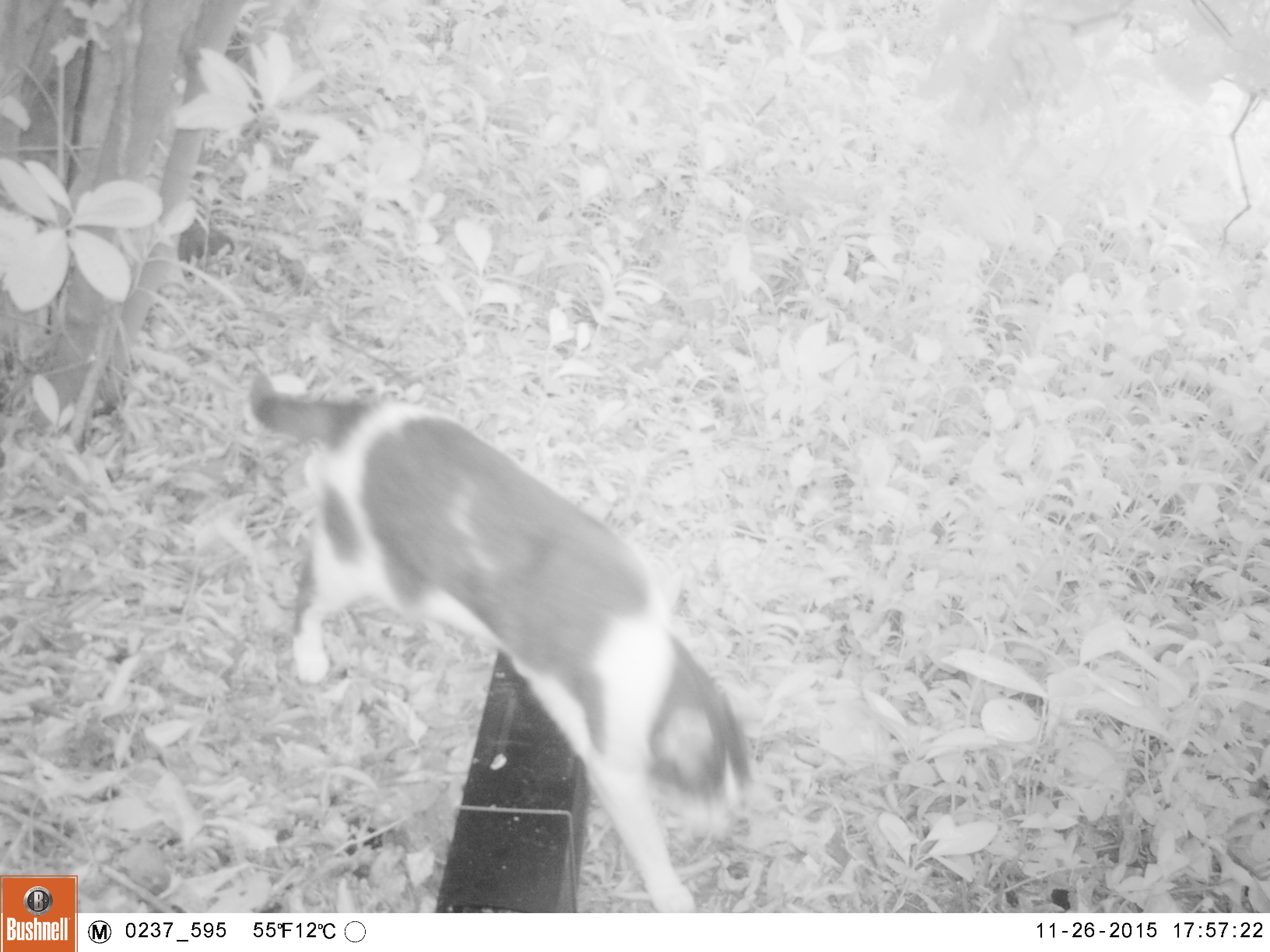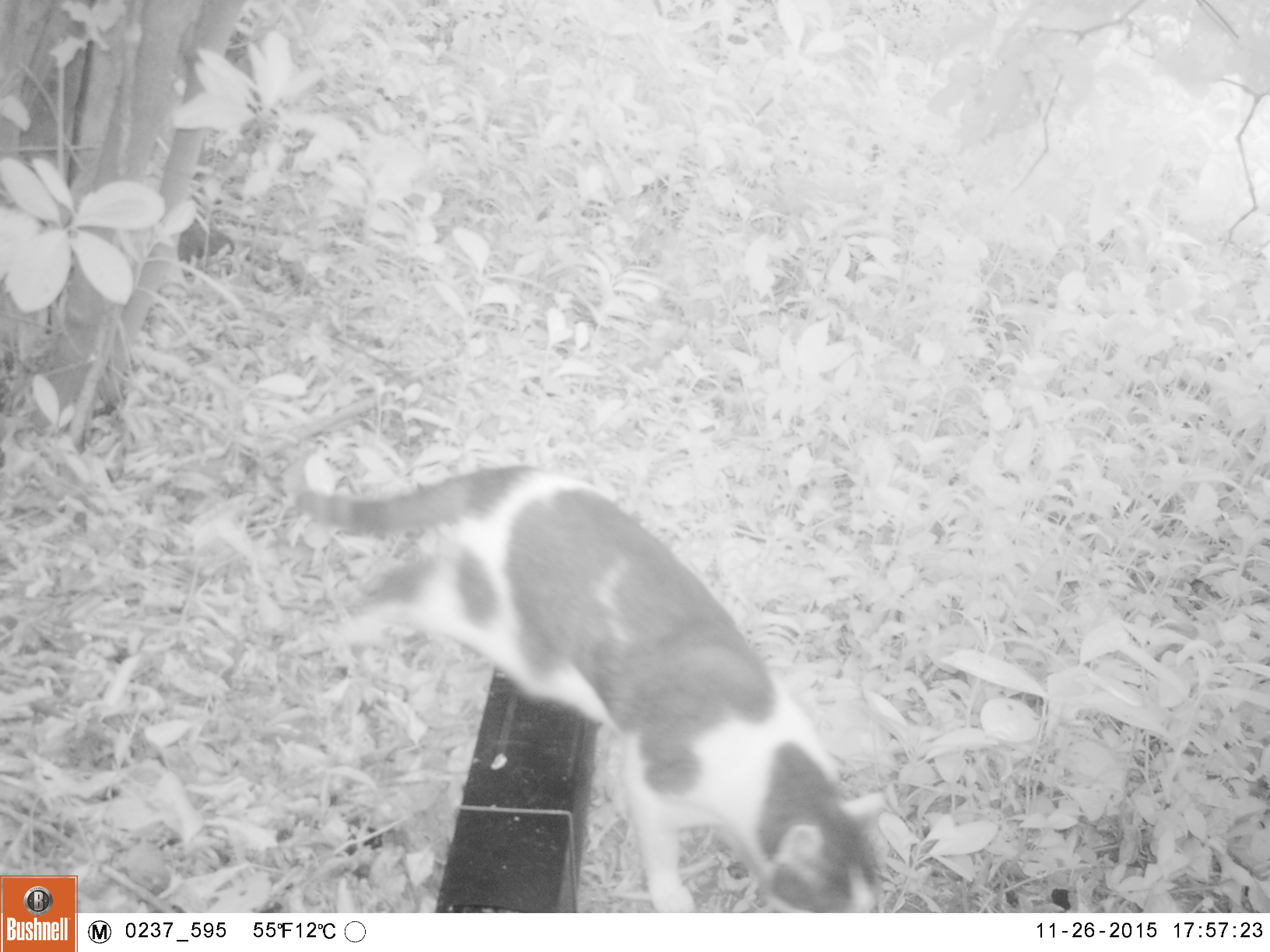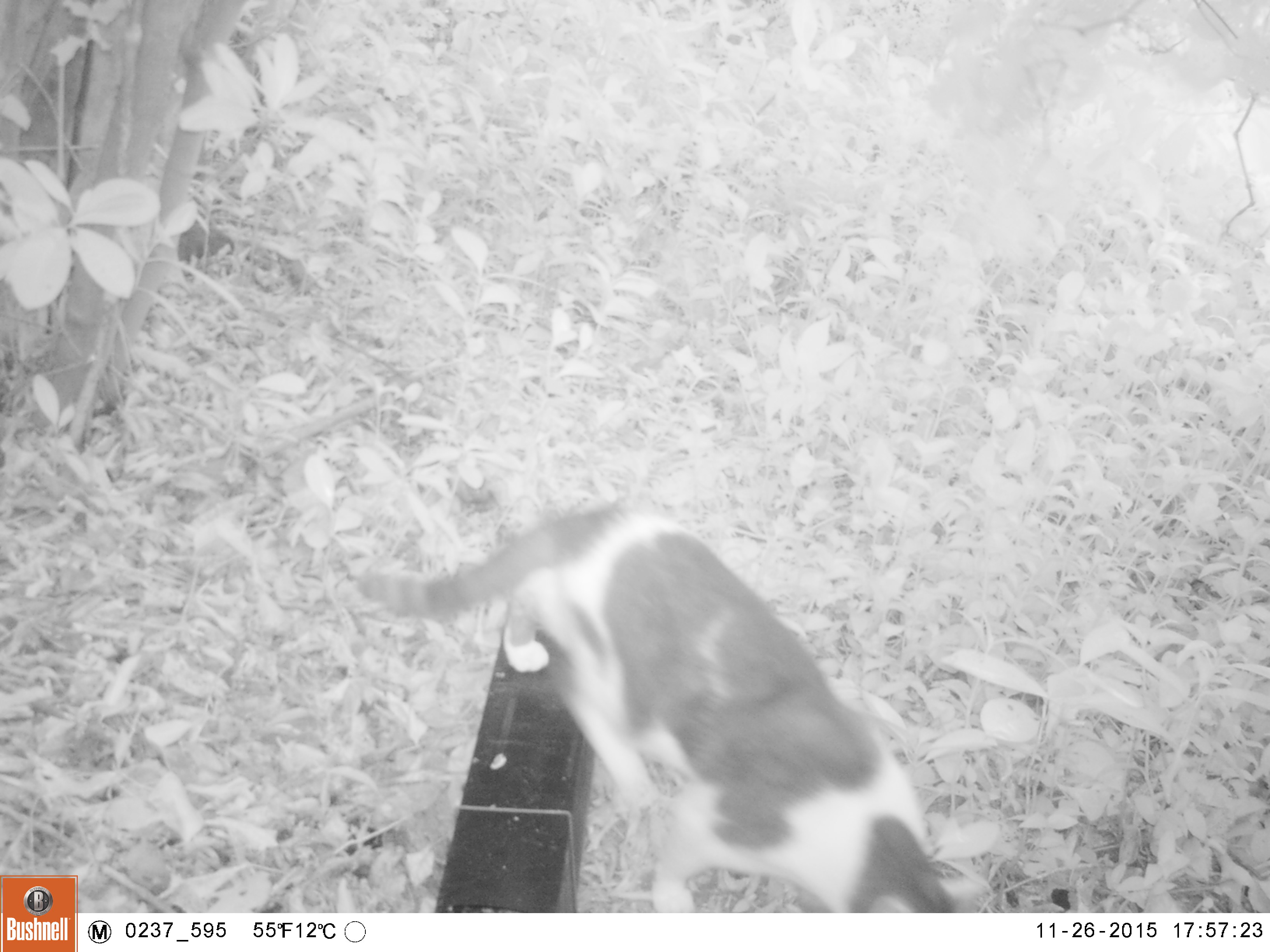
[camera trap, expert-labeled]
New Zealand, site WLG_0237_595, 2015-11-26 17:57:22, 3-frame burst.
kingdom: Animalia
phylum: Chordata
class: Mammalia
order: Carnivora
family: Felidae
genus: Felis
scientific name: Felis catus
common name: domestic cat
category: cat